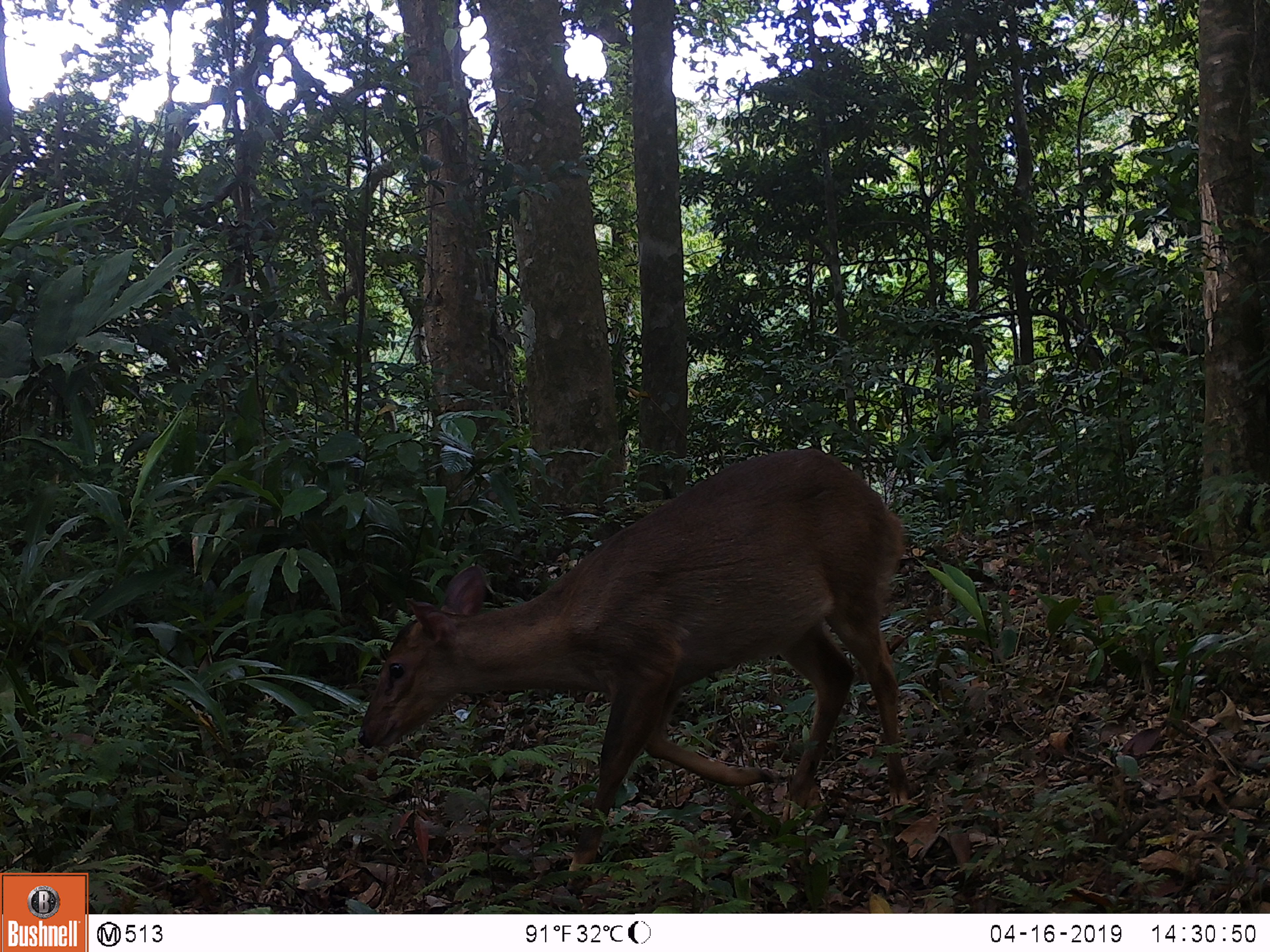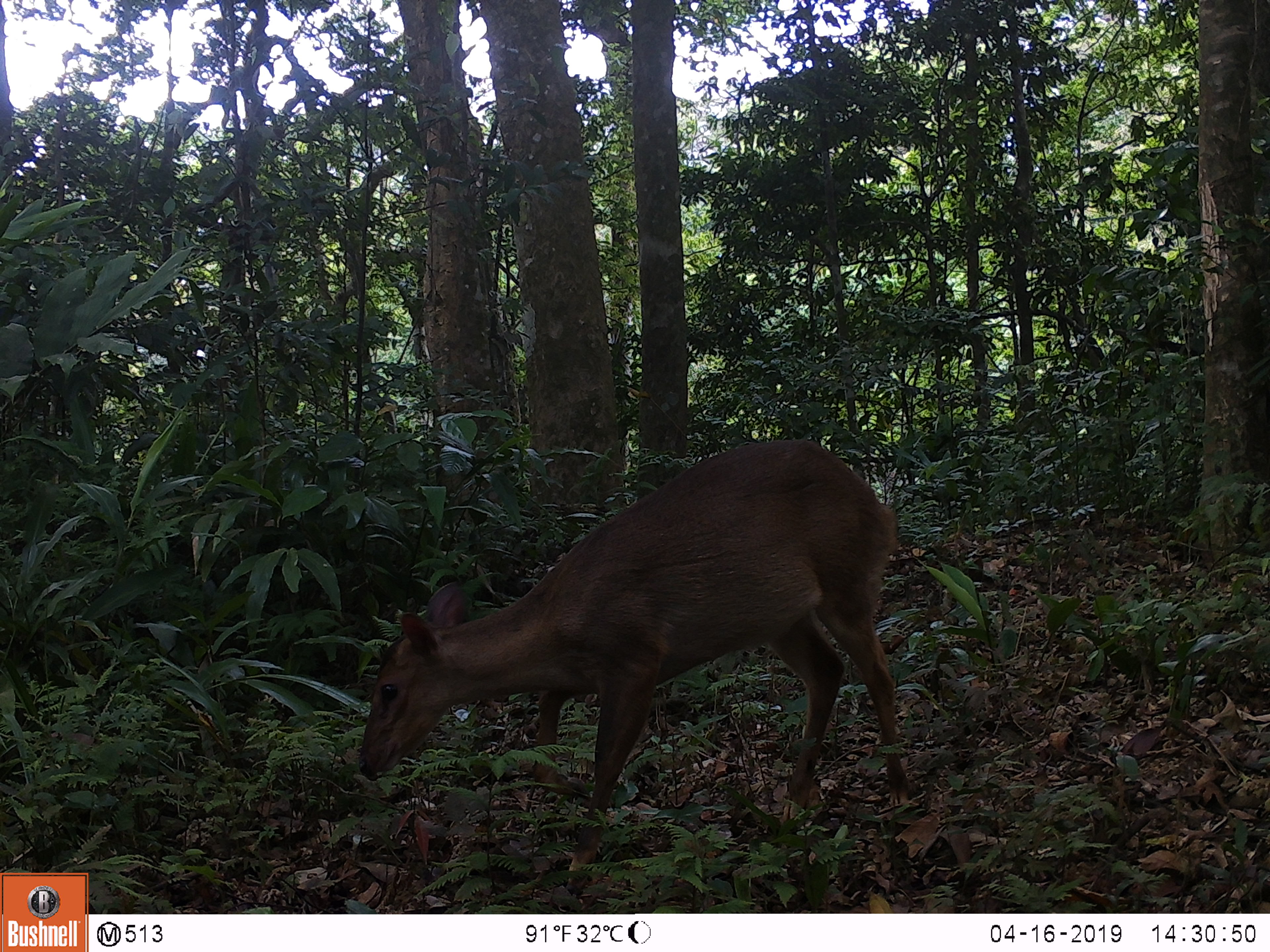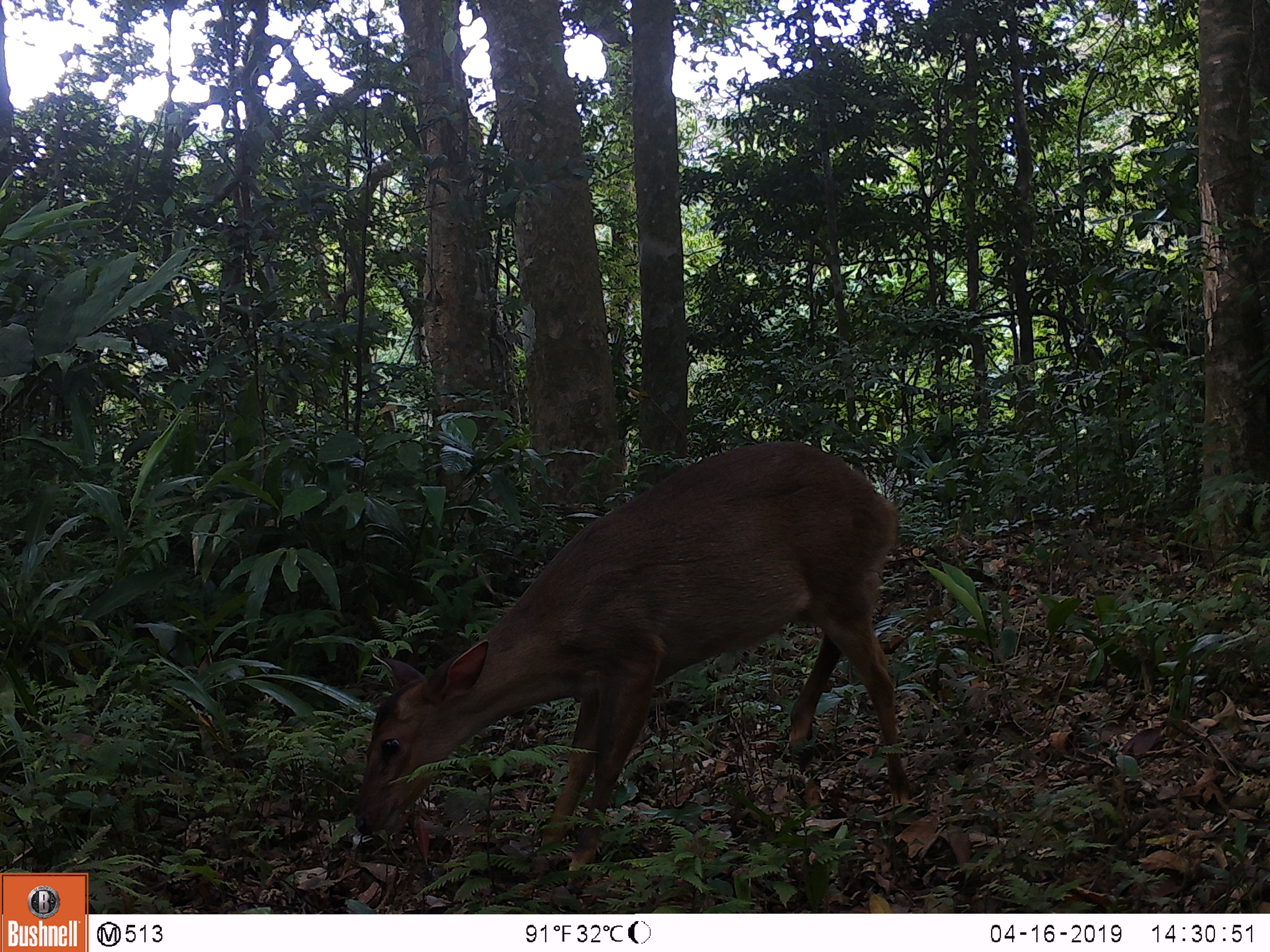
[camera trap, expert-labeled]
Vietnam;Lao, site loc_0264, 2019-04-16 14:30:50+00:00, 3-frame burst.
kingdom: Animalia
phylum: Chordata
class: Mammalia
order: Artiodactyla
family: Cervidae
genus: Muntiacus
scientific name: Muntiacus vuquangensis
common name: large-antlered muntjac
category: large antlered muntjac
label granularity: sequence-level